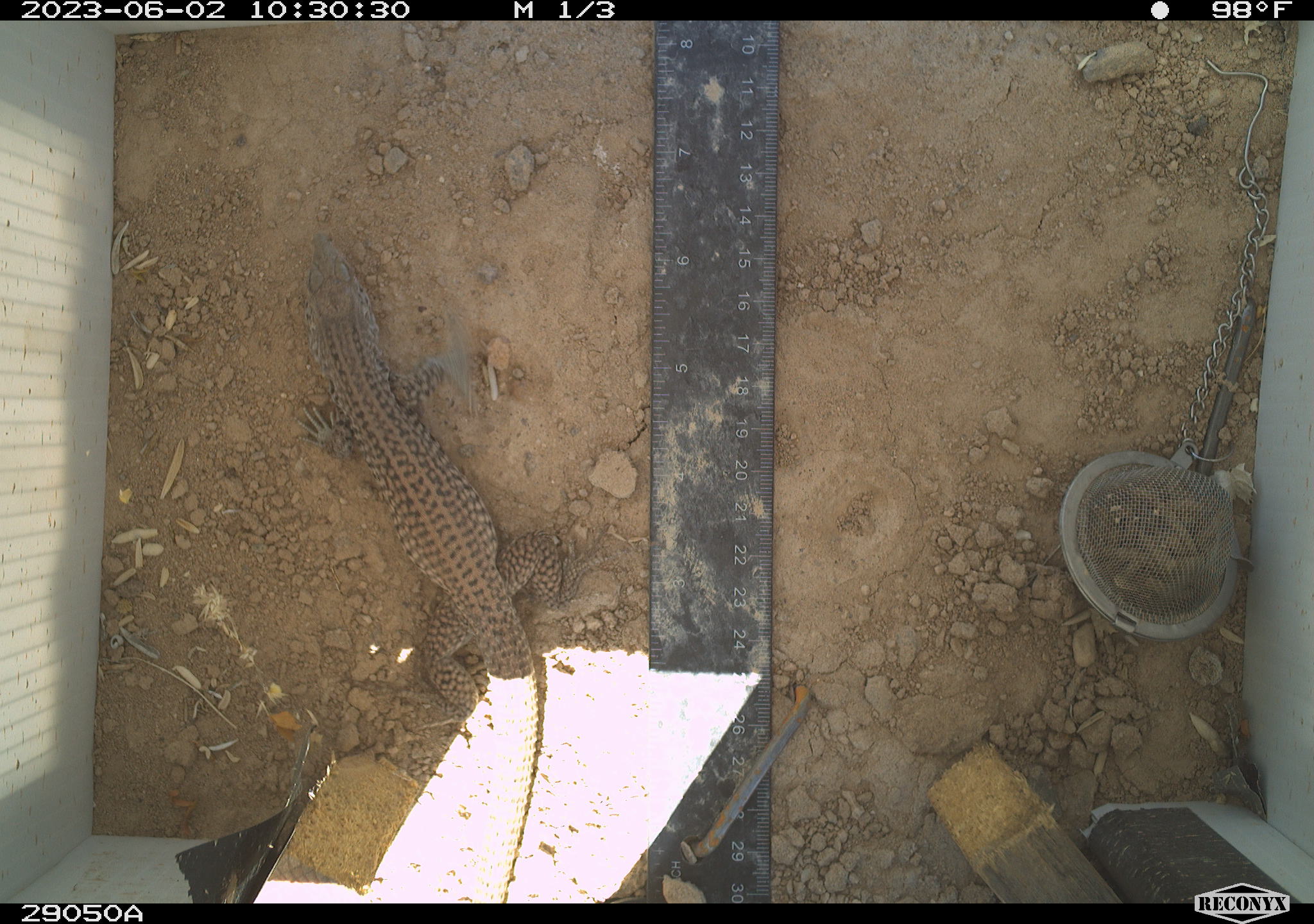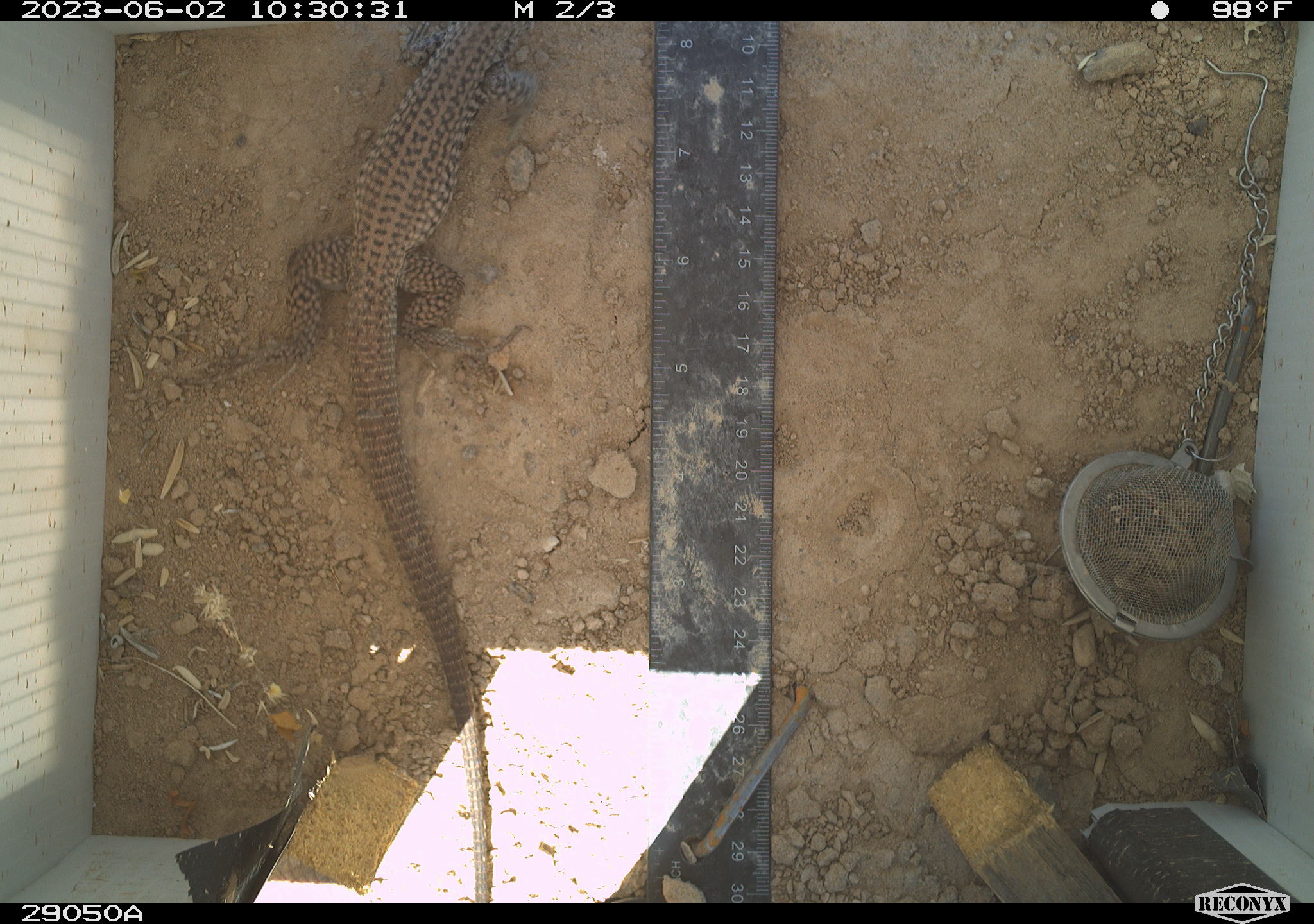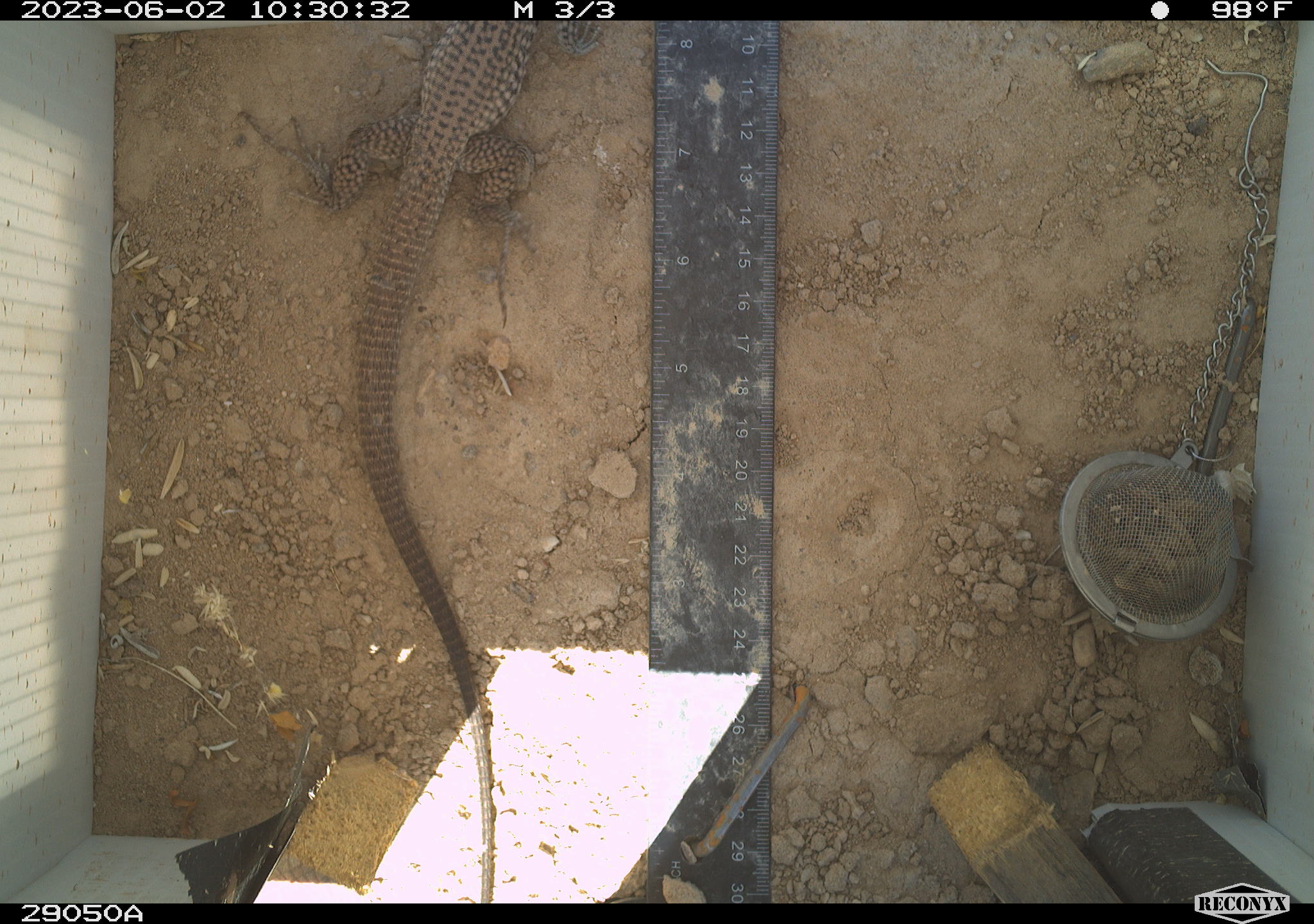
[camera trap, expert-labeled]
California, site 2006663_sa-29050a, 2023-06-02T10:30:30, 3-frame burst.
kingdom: Animalia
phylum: Chordata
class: Reptilia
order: Squamata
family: Teiidae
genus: Aspidoscelis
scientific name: Aspidoscelis tigris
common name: western whiptail